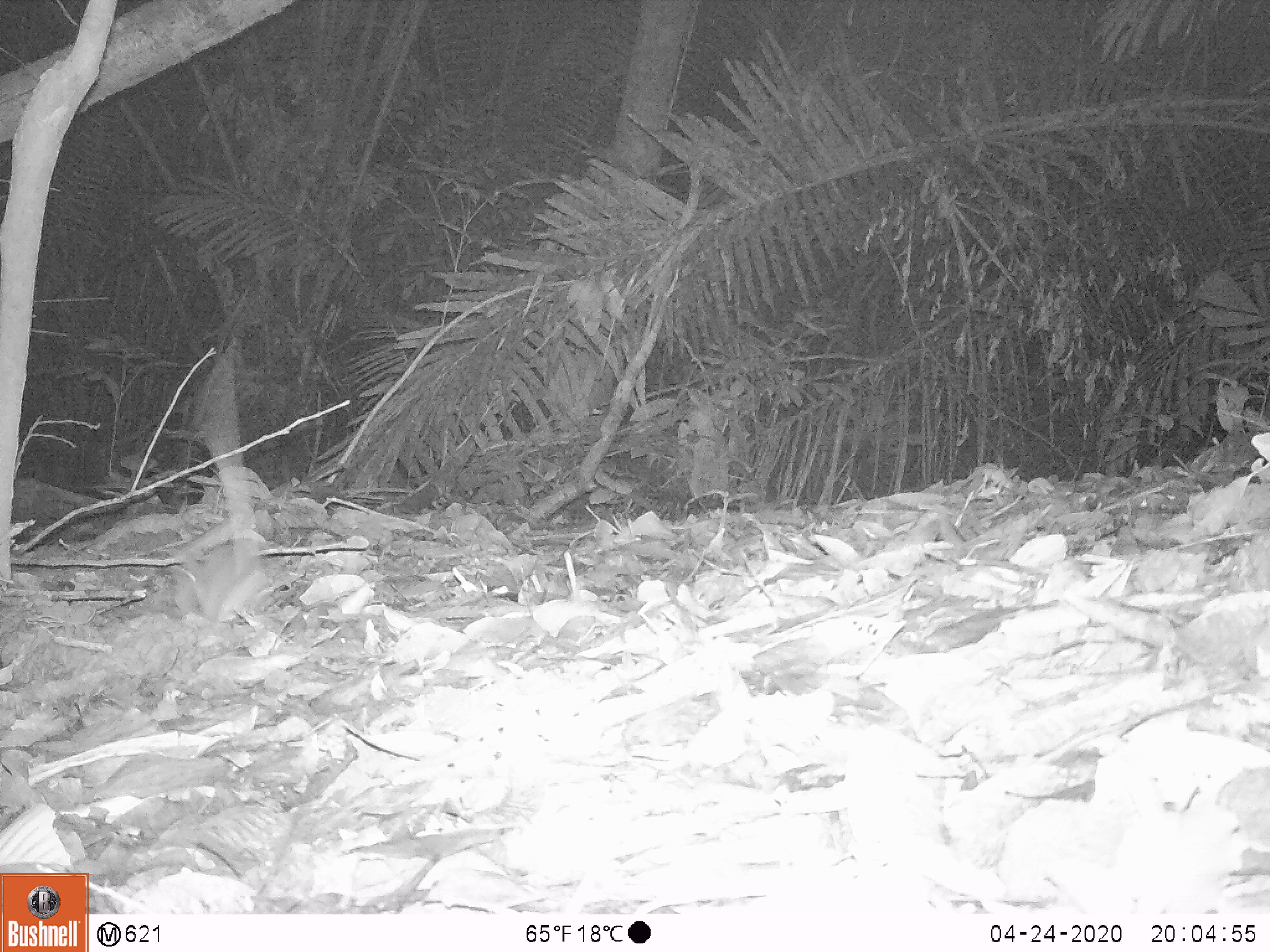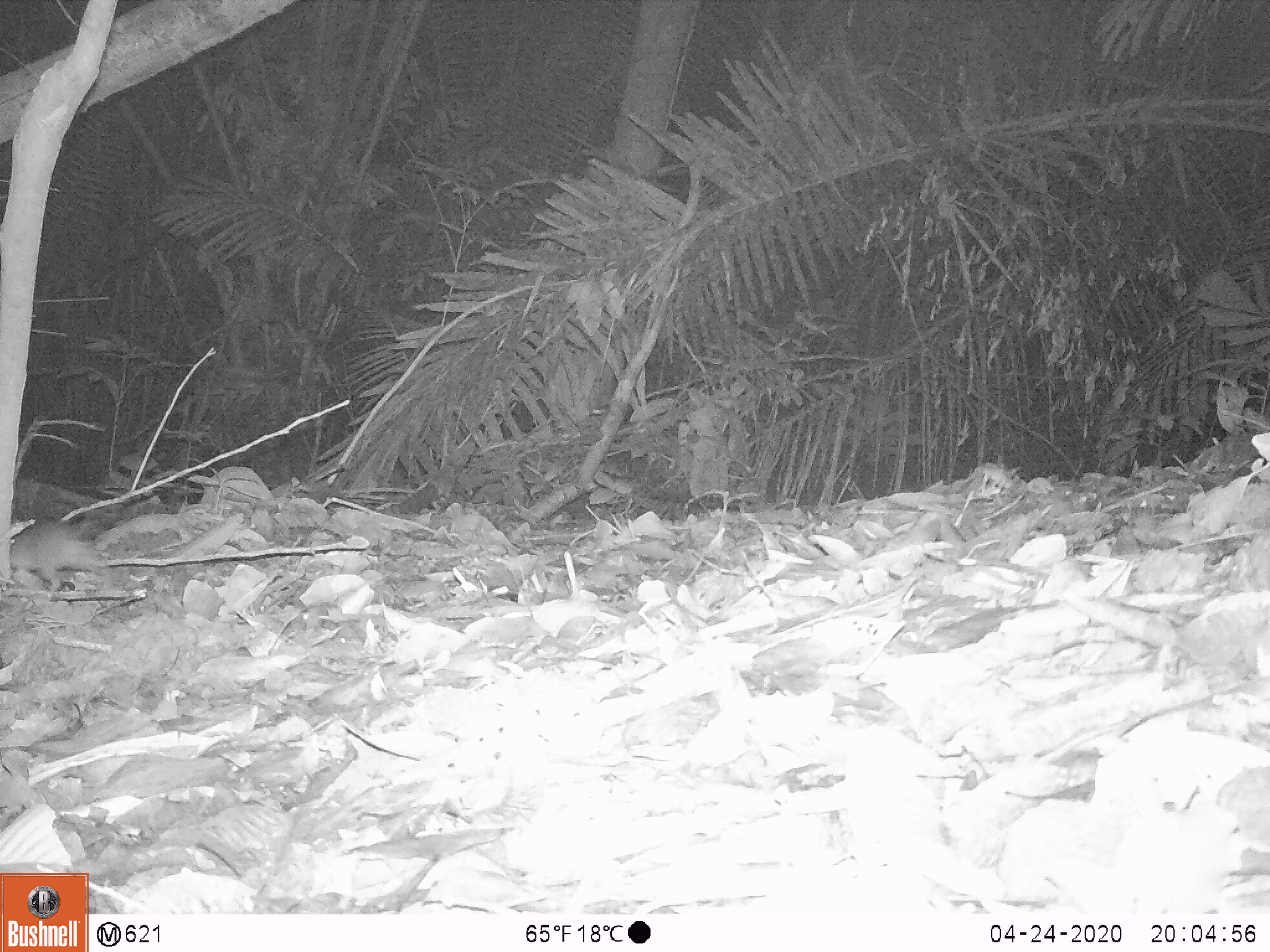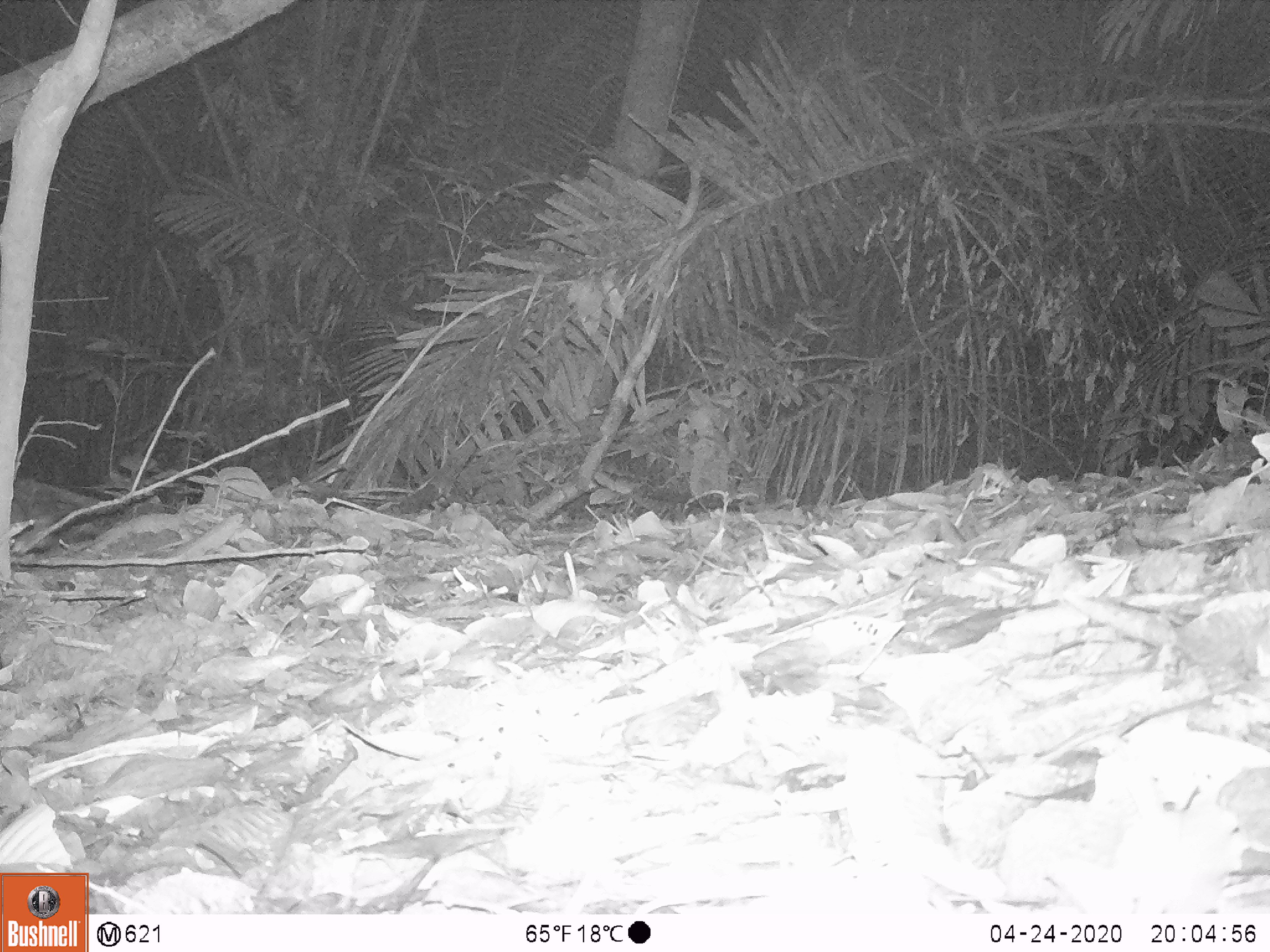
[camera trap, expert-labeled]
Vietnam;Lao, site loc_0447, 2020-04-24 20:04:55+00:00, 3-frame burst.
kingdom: Animalia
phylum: Chordata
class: Mammalia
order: Rodentia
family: Muridae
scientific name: Muridae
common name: old-world mice and rats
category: unidentified murid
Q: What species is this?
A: Unidentified murid (old-world mice and rats) (Muridae).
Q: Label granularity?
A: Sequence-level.